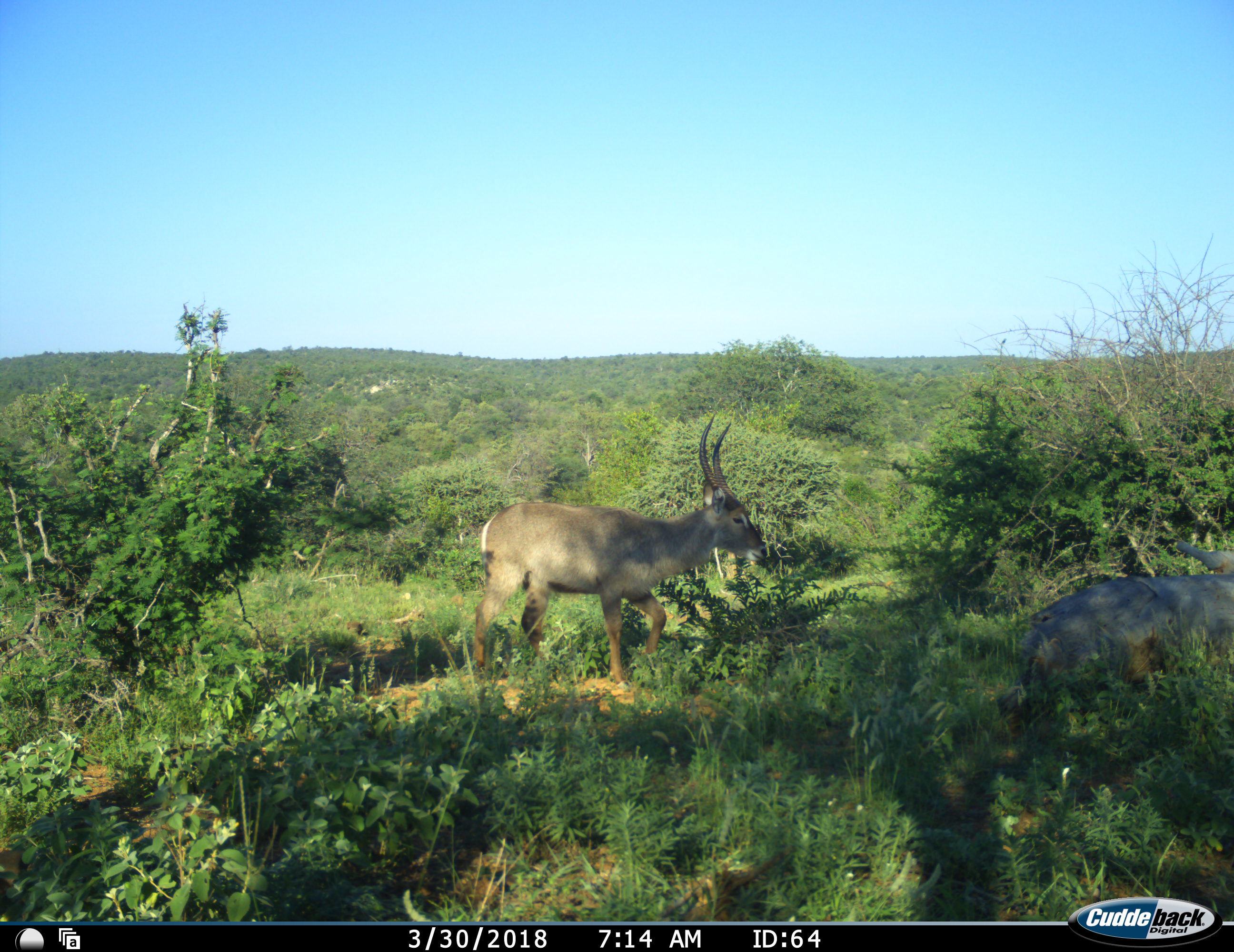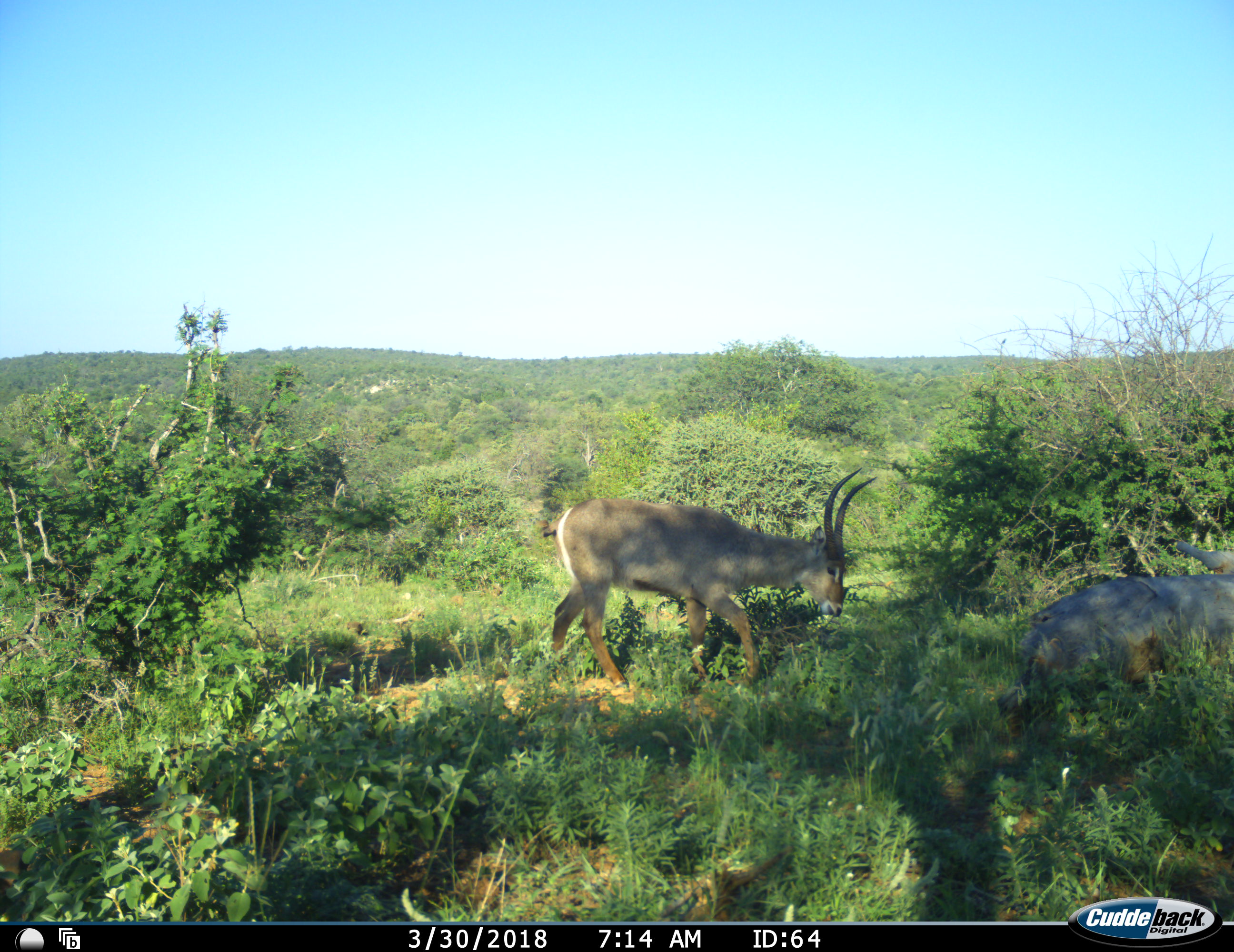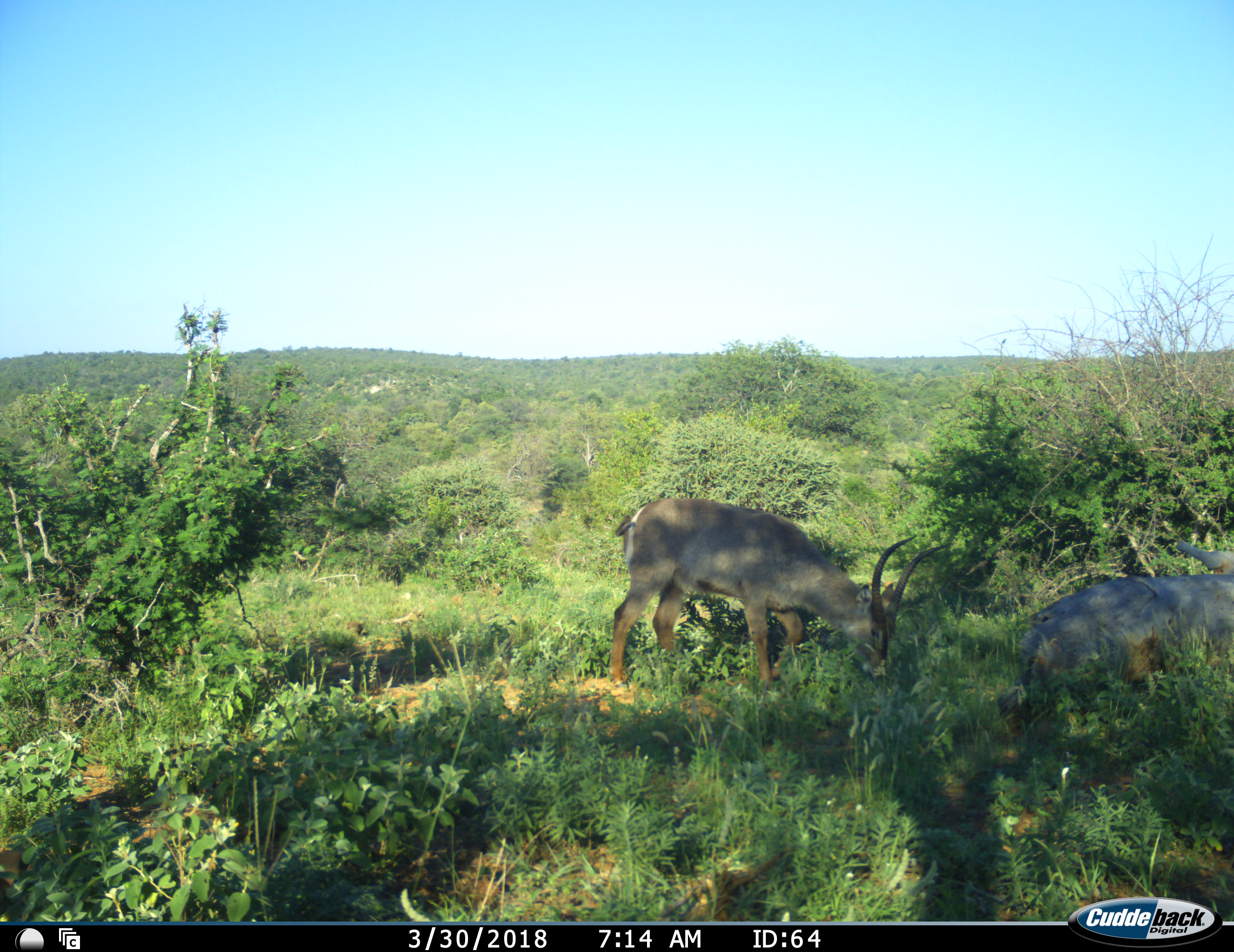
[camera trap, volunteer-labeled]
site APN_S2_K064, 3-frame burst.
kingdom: Animalia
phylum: Chordata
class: Mammalia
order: Artiodactyla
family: Bovidae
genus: Kobus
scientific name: Kobus ellipsiprymnus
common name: waterbuck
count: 1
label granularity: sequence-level